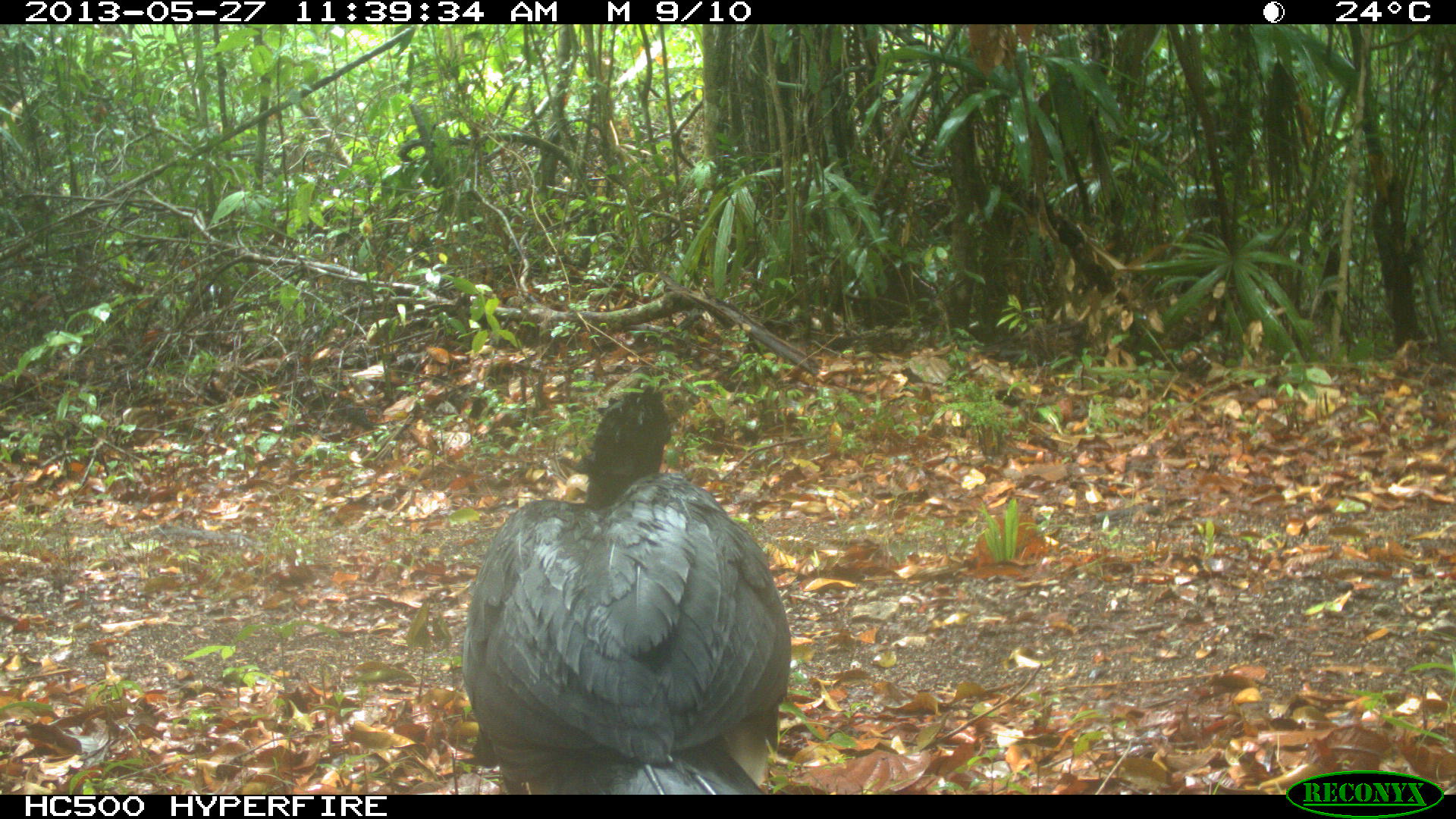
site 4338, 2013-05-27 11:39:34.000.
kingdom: Animalia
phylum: Chordata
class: Aves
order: Galliformes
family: Cracidae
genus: Crax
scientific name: Crax rubra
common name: great curassow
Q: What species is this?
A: Crax rubra (great curassow).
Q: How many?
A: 1.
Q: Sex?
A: Male.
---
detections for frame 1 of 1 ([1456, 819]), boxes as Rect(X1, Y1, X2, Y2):
crax rubra: Rect(460, 384, 791, 794)